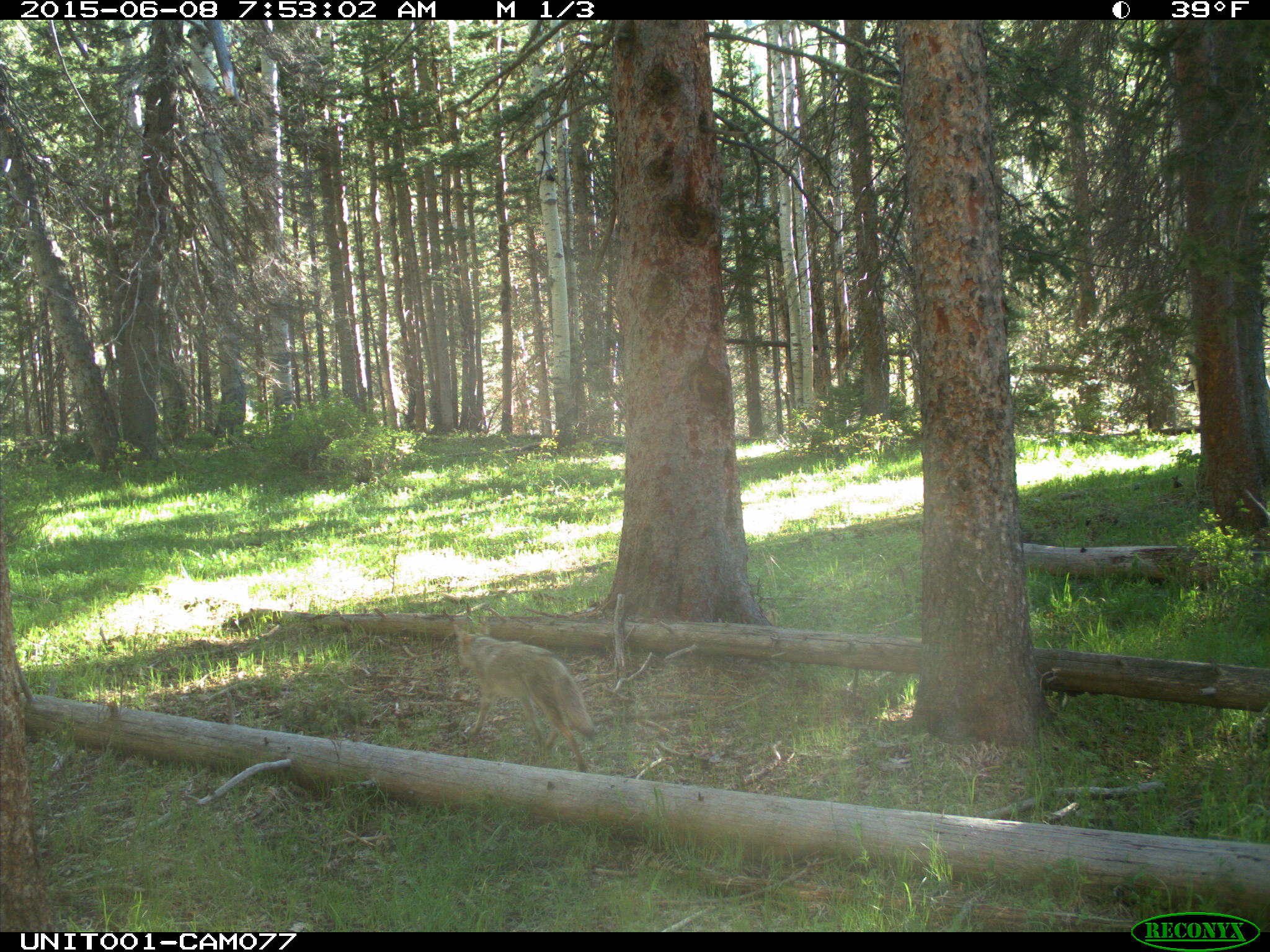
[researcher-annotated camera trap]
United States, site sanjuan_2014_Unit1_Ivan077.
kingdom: Animalia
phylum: Chordata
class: Mammalia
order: Carnivora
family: Canidae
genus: Canis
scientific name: Canis latrans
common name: coyote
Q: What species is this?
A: Canis latrans (coyote).